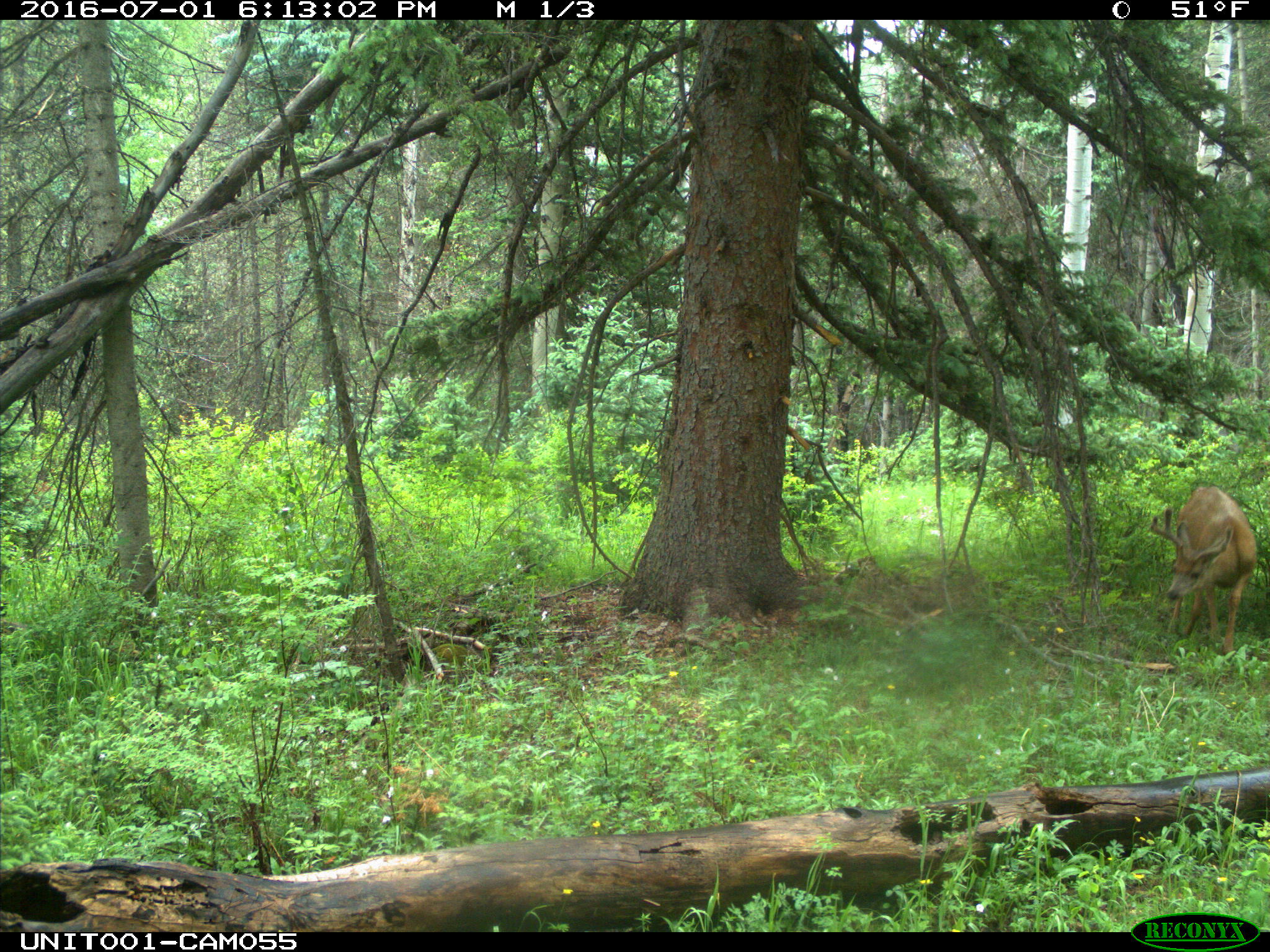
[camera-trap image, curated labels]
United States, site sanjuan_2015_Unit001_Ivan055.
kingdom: Animalia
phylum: Chordata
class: Mammalia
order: Artiodactyla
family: Cervidae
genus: Odocoileus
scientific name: Odocoileus hemionus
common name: mule deer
Odocoileus hemionus (mule deer).